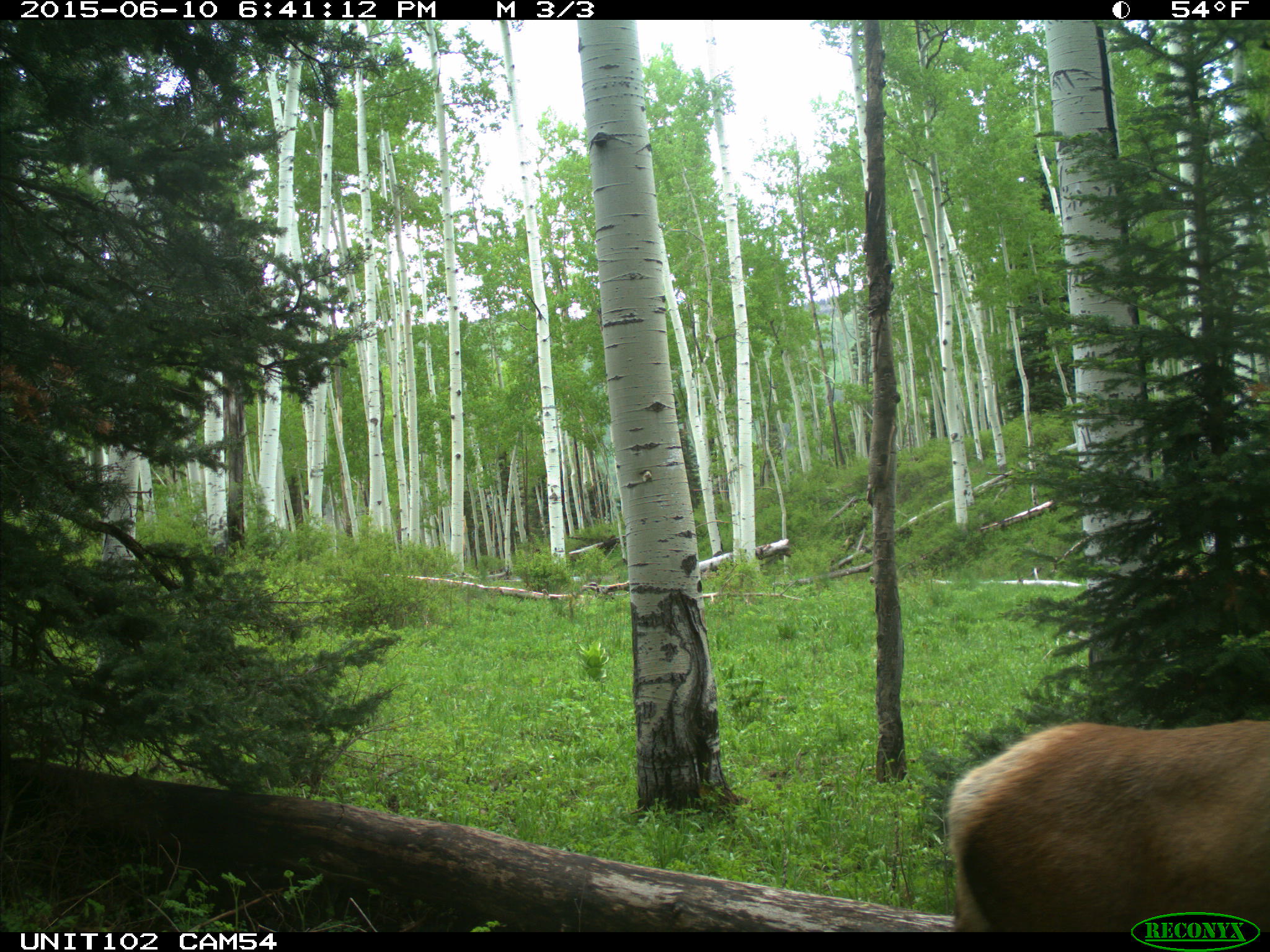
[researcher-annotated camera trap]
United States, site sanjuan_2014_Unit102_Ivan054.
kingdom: Animalia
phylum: Chordata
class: Mammalia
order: Artiodactyla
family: Cervidae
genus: Cervus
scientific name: Cervus elaphus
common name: red deer